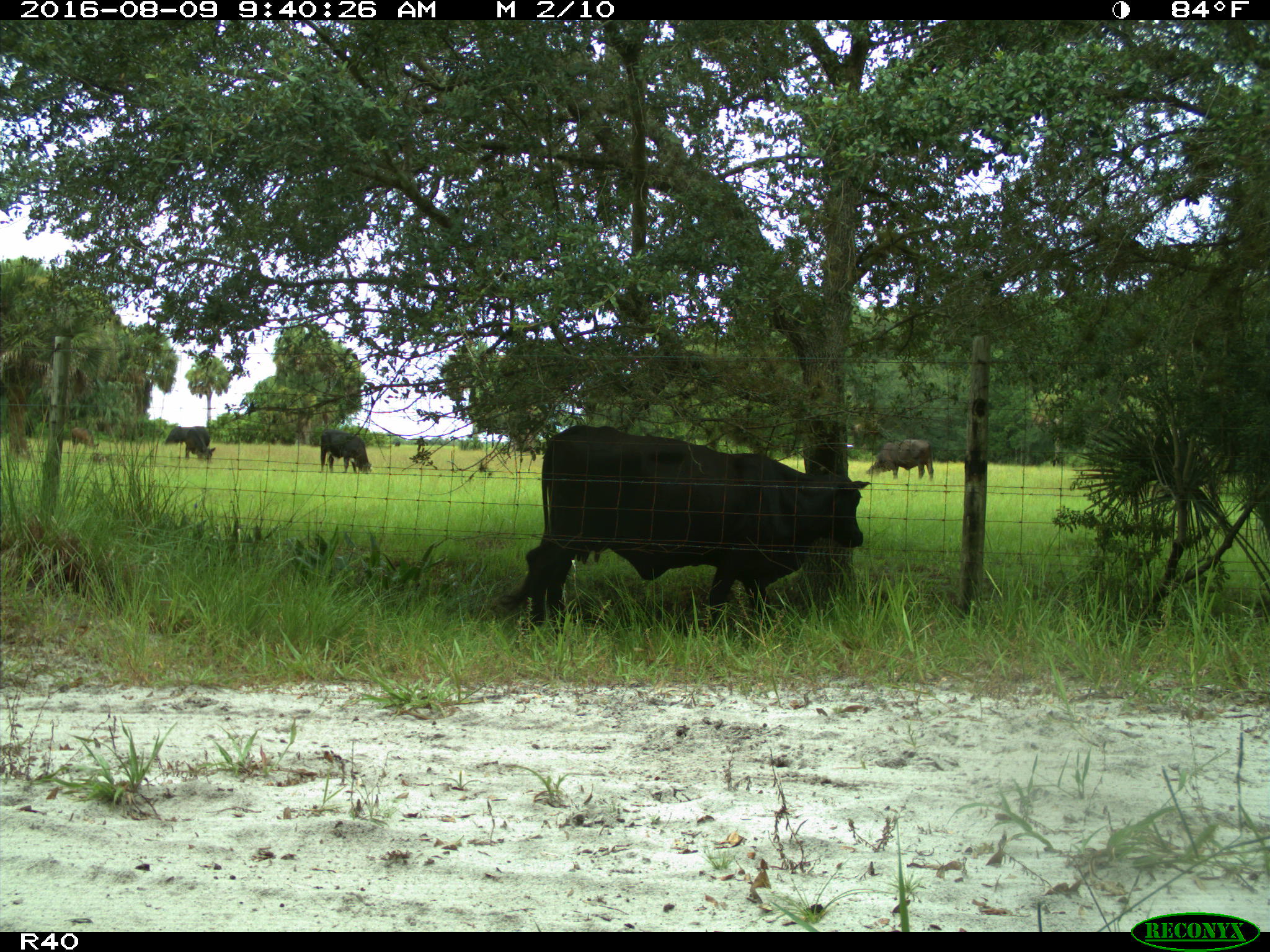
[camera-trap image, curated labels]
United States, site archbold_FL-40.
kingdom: Animalia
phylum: Chordata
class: Mammalia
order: Artiodactyla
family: Bovidae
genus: Bos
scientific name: Bos taurus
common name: domestic cow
Bos taurus (domestic cow).